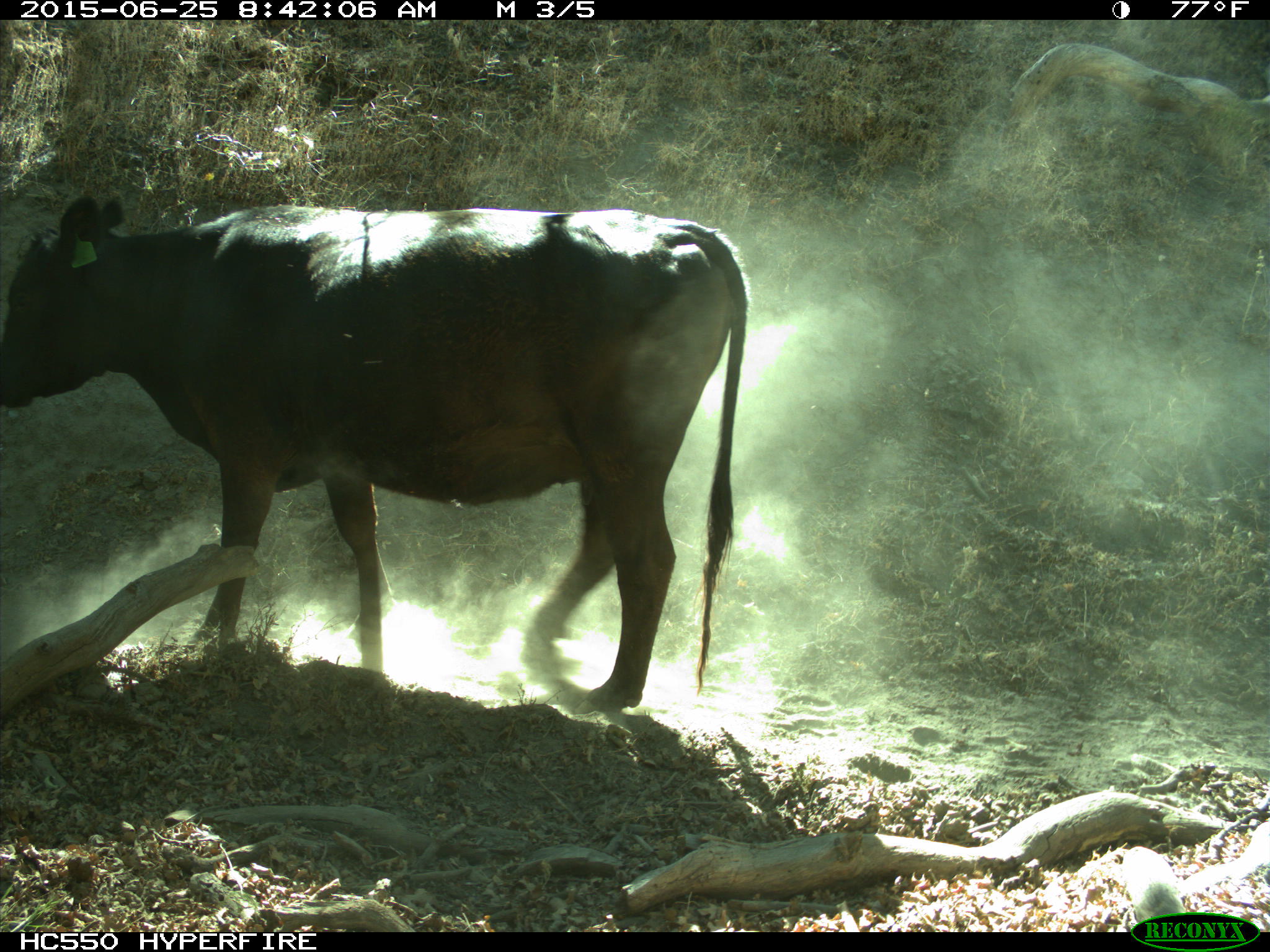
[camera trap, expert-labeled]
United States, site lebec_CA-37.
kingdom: Animalia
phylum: Chordata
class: Mammalia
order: Artiodactyla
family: Bovidae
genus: Bos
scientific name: Bos taurus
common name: domestic cow